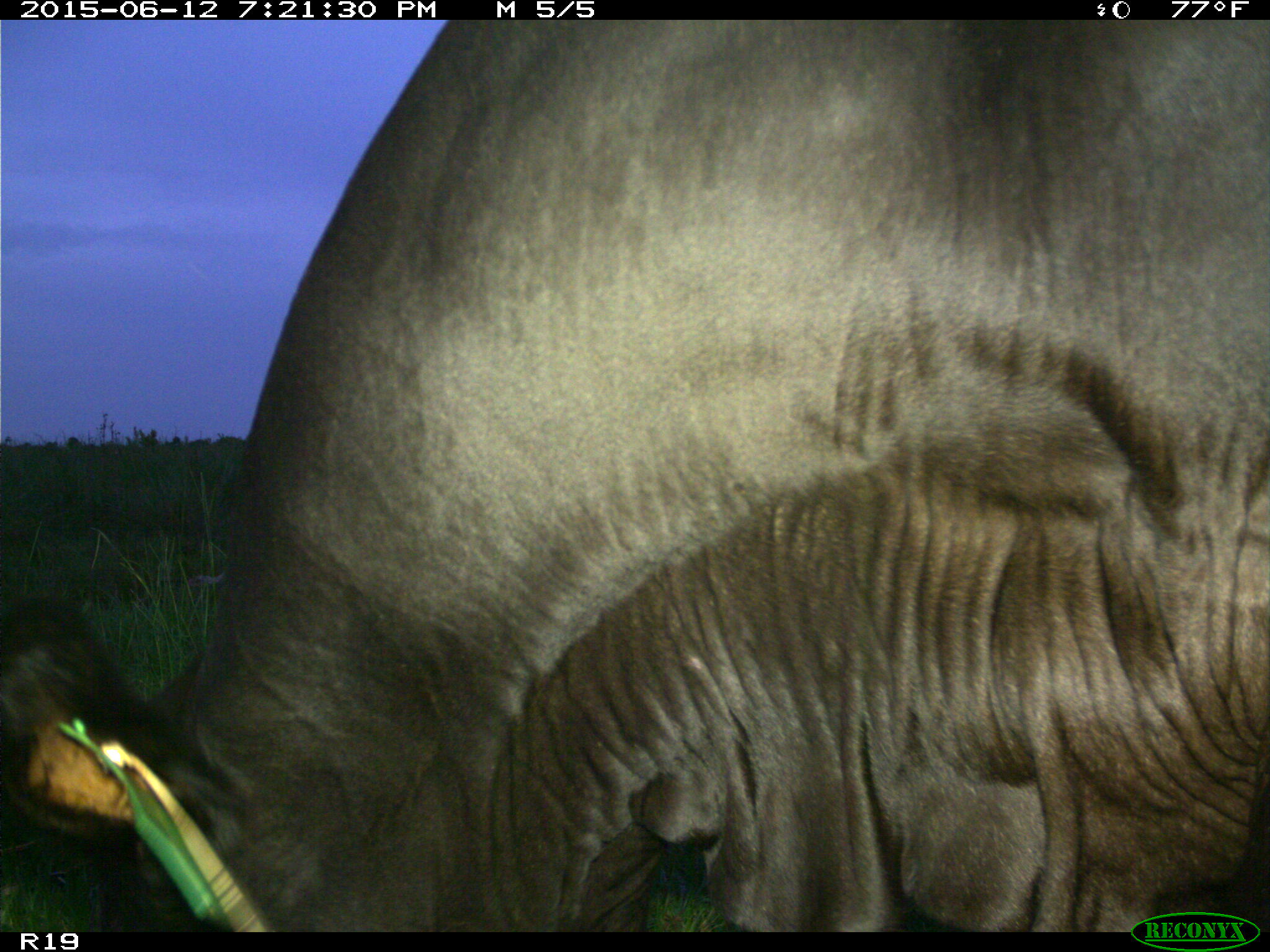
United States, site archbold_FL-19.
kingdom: Animalia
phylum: Chordata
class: Mammalia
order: Artiodactyla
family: Bovidae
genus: Bos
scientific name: Bos taurus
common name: domestic cow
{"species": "Bos taurus (domestic cow)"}